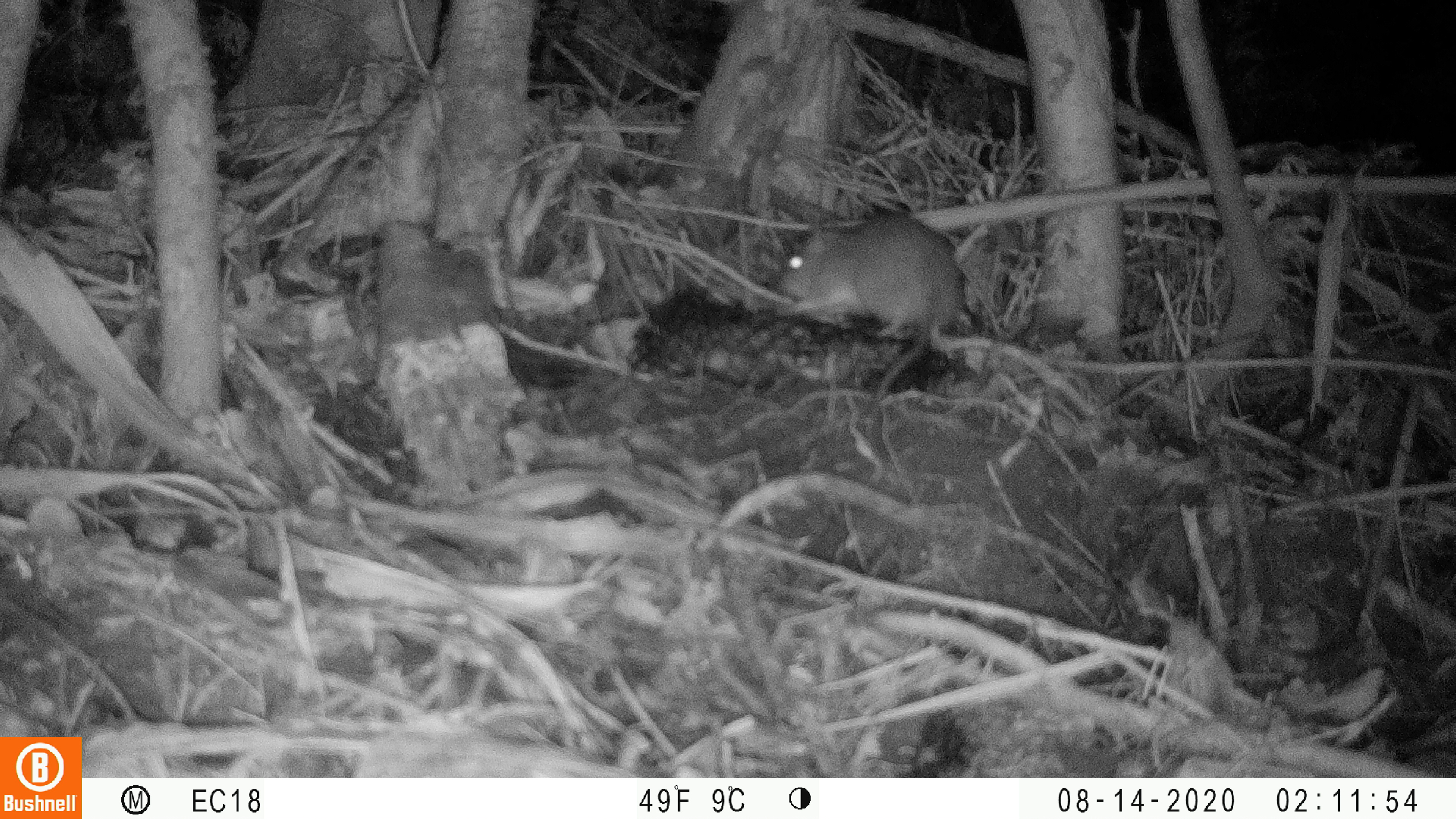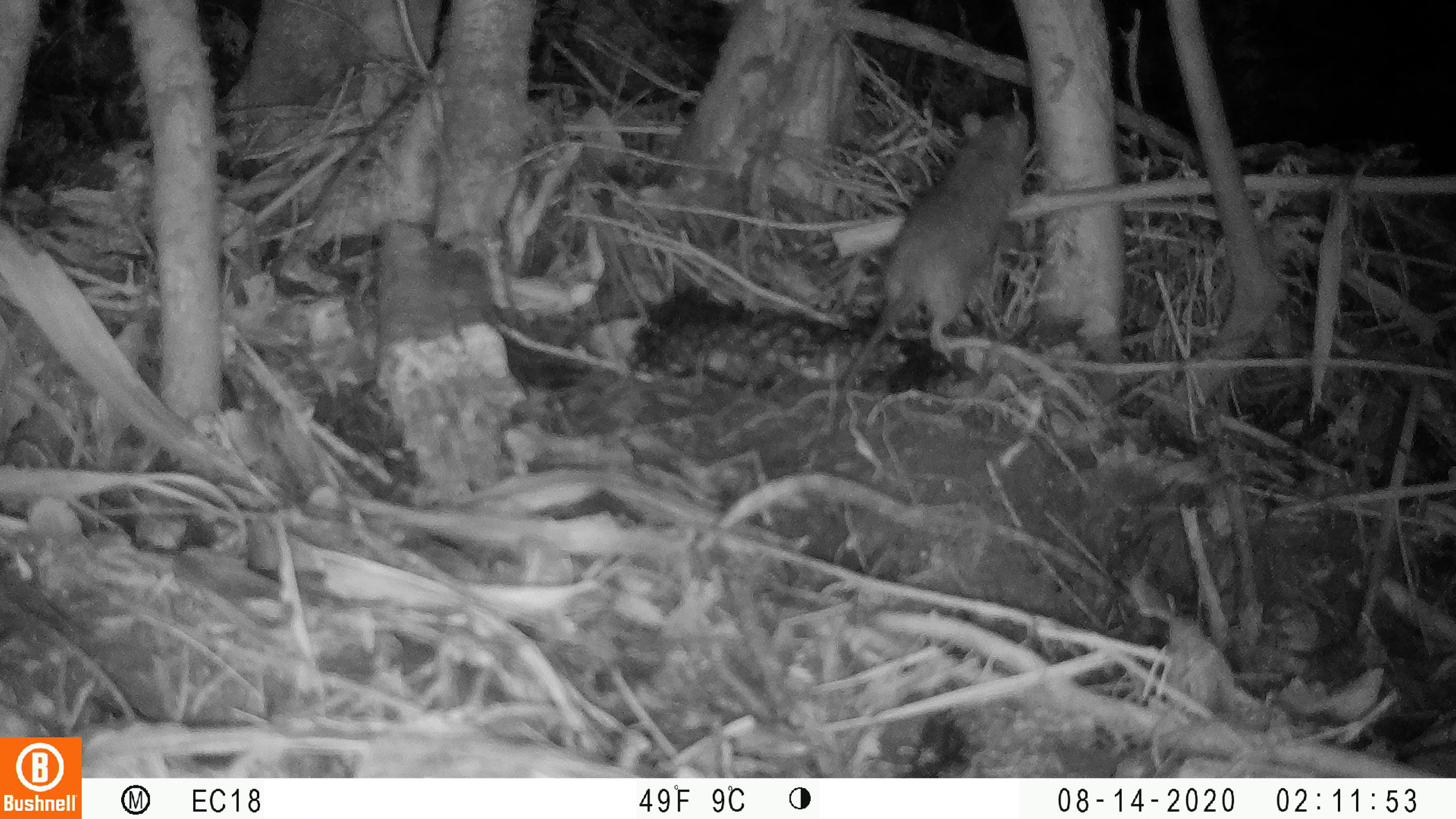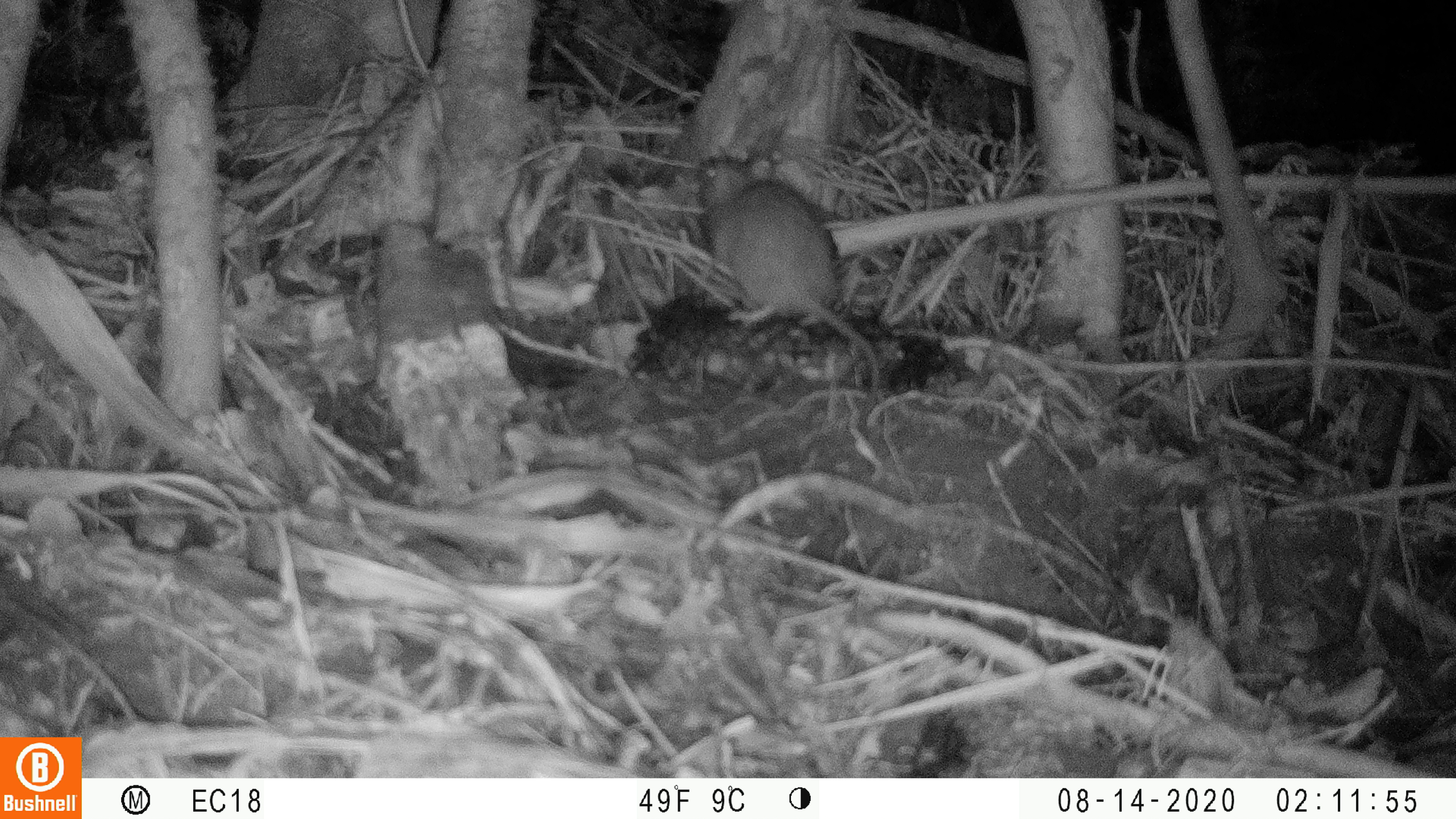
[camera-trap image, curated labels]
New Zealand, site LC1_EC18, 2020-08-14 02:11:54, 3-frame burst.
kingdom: Animalia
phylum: Chordata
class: Mammalia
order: Rodentia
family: Muridae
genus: Rattus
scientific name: Rattus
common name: rat